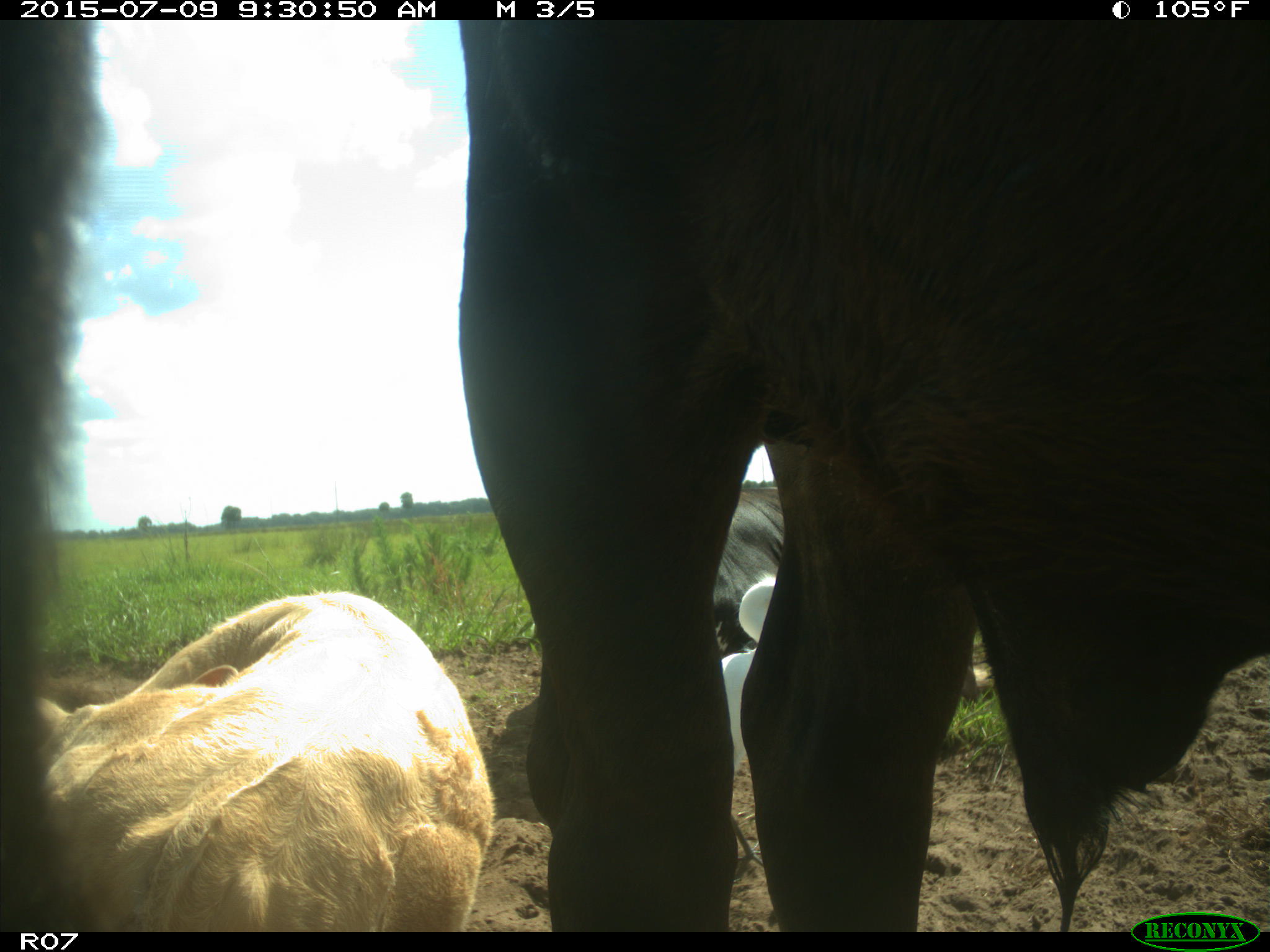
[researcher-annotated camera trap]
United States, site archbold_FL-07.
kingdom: Animalia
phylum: Chordata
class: Mammalia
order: Artiodactyla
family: Bovidae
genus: Bos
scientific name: Bos taurus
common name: domestic cow